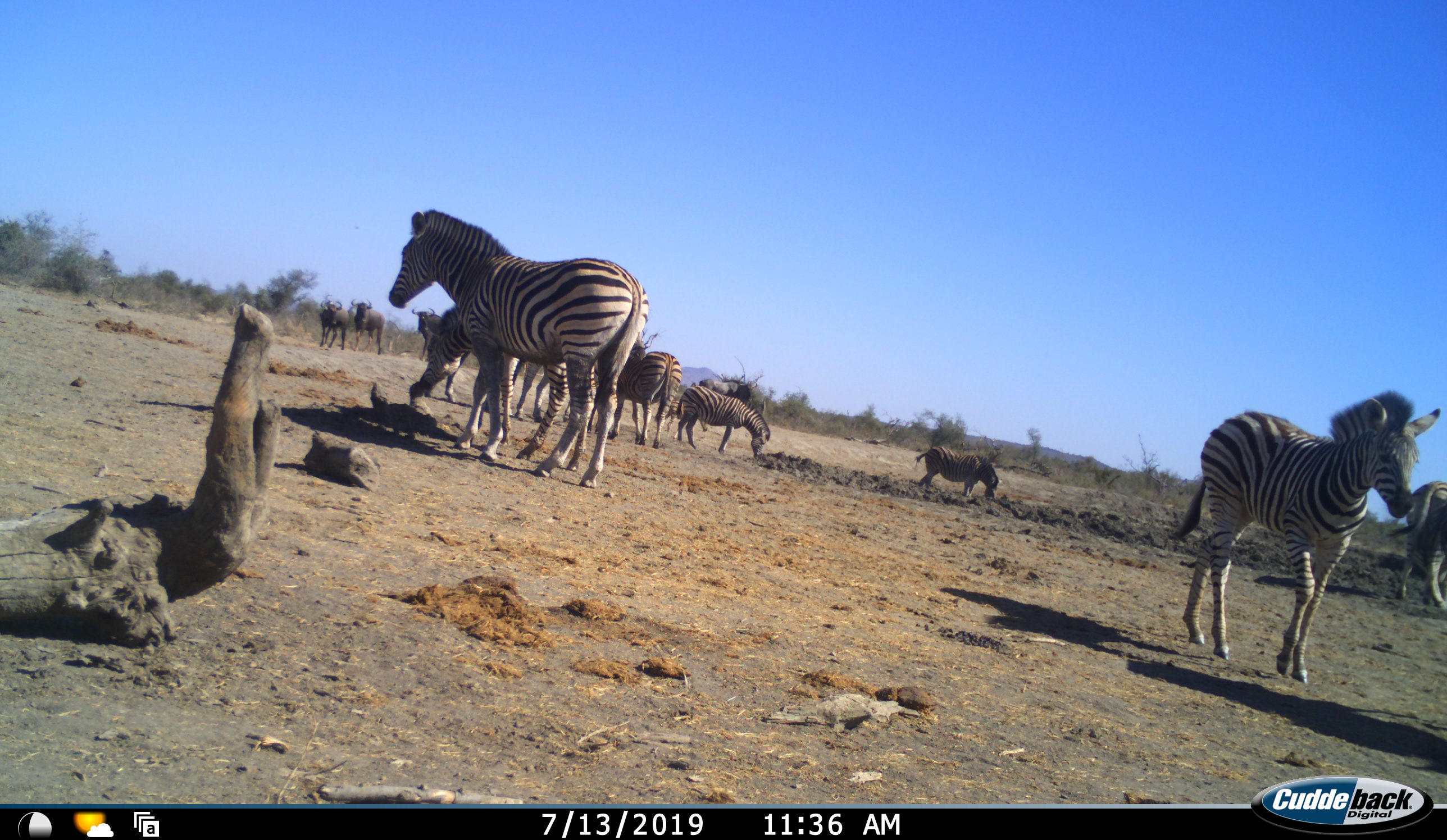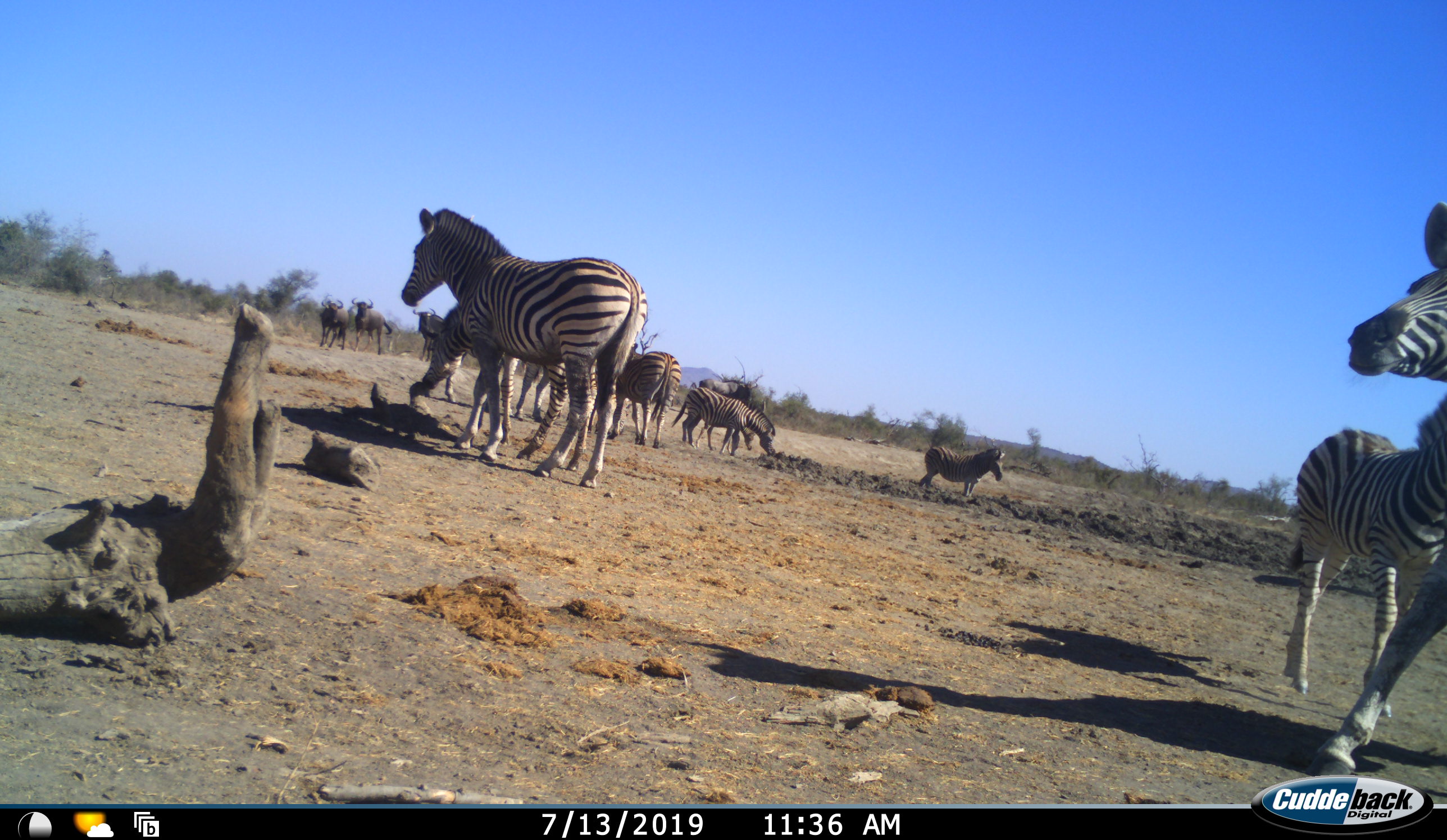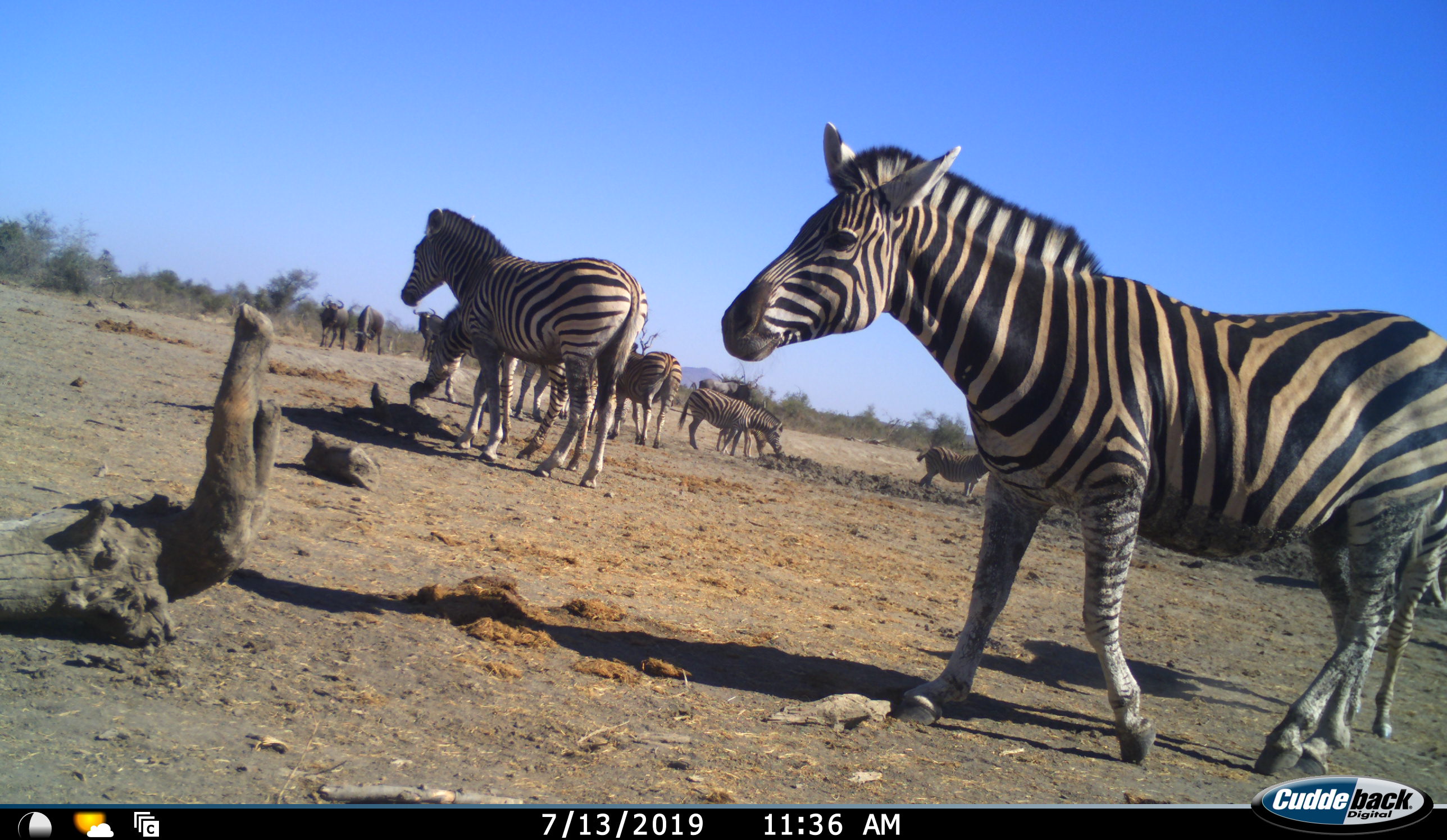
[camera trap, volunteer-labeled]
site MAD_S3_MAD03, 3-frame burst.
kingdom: Animalia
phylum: Chordata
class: Mammalia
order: Artiodactyla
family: Bovidae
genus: Connochaetes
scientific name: Connochaetes taurinus taurinus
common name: blue wildebeest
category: wildebeestblue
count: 4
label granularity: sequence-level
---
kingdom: Animalia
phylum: Chordata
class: Mammalia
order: Perissodactyla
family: Equidae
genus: Equus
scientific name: Equus quagga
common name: plains zebra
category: zebraplains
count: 8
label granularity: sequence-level